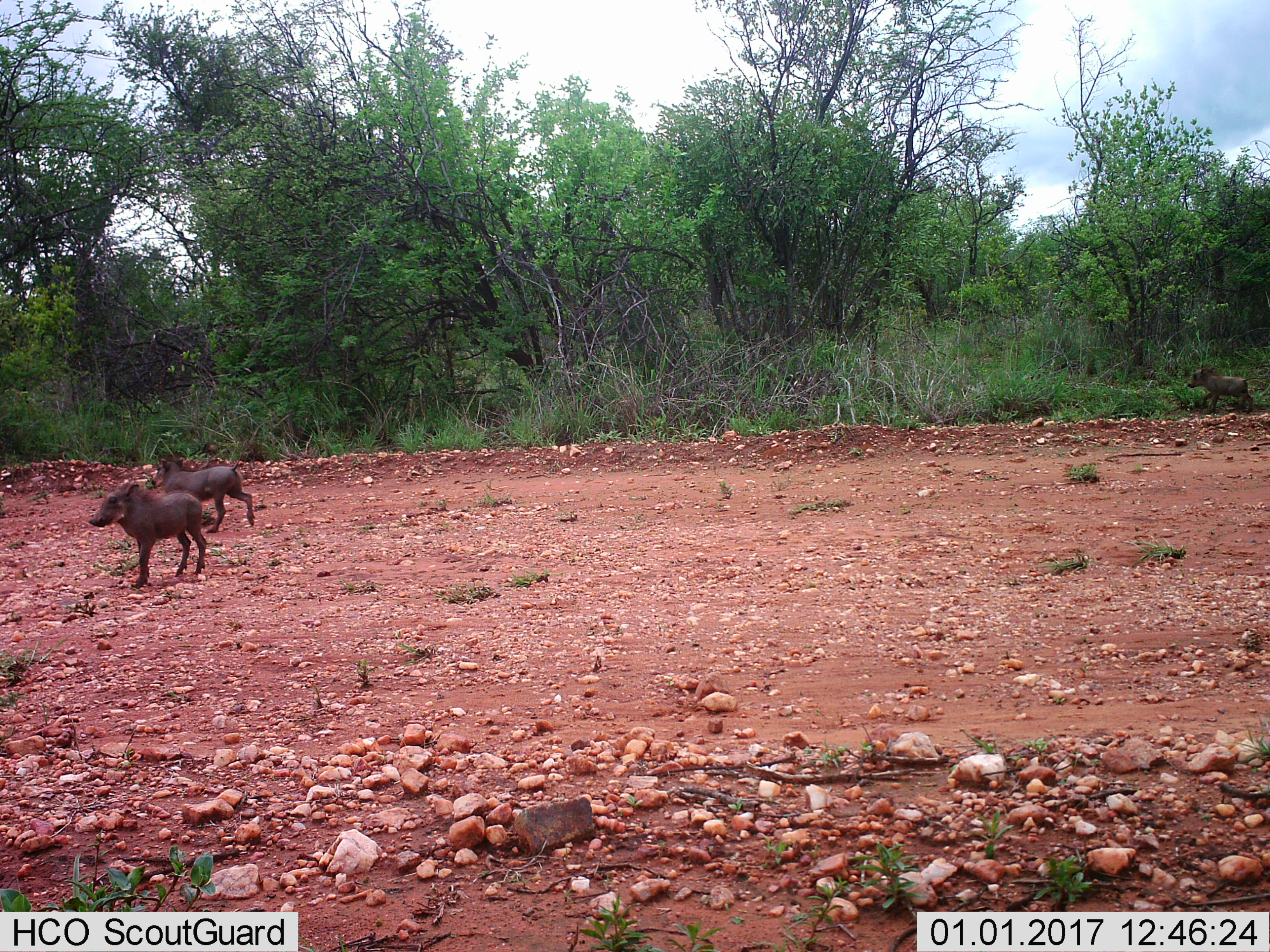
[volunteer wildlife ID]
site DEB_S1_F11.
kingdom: Animalia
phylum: Chordata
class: Mammalia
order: Artiodactyla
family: Suidae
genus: Phacochoerus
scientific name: Phacochoerus africanus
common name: warthog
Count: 3.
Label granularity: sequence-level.